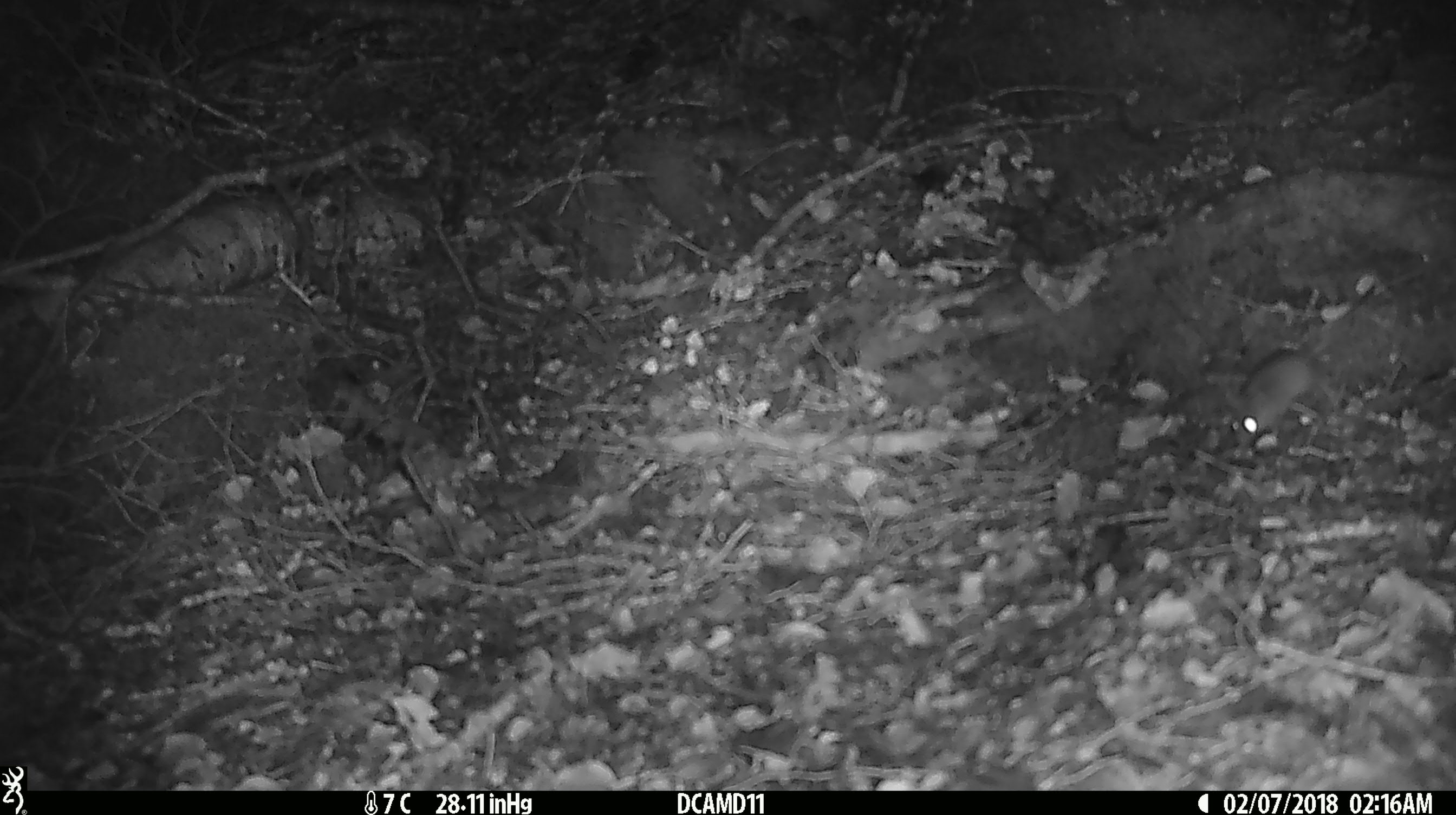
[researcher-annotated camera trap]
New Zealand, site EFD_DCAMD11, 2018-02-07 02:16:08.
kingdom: Animalia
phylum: Chordata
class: Mammalia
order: Rodentia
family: Muridae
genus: Mus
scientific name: Mus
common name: mouse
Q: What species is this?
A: Mouse (Mus).